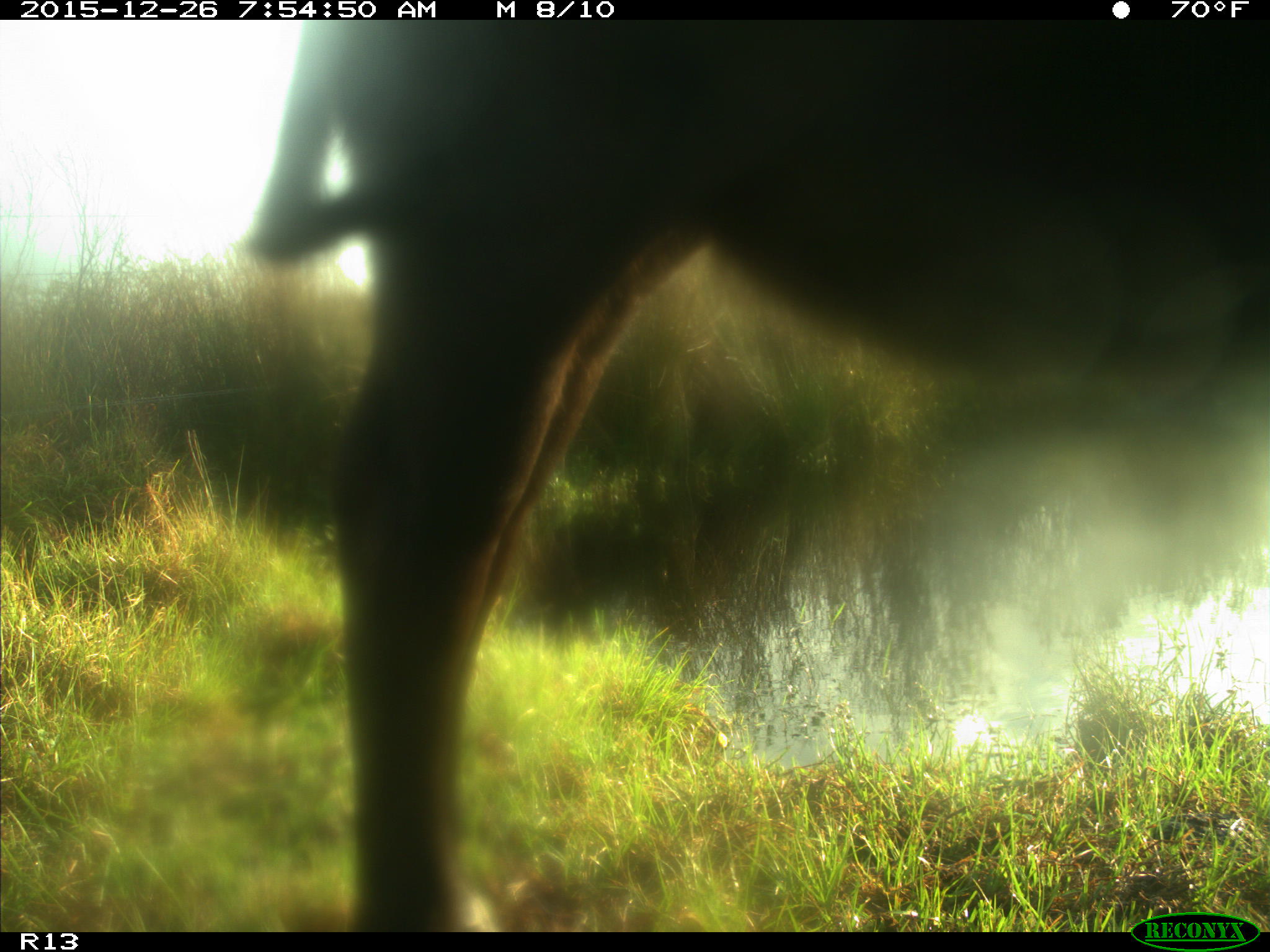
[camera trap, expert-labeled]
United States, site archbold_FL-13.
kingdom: Animalia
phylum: Chordata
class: Mammalia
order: Artiodactyla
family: Bovidae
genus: Bos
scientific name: Bos taurus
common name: domestic cow